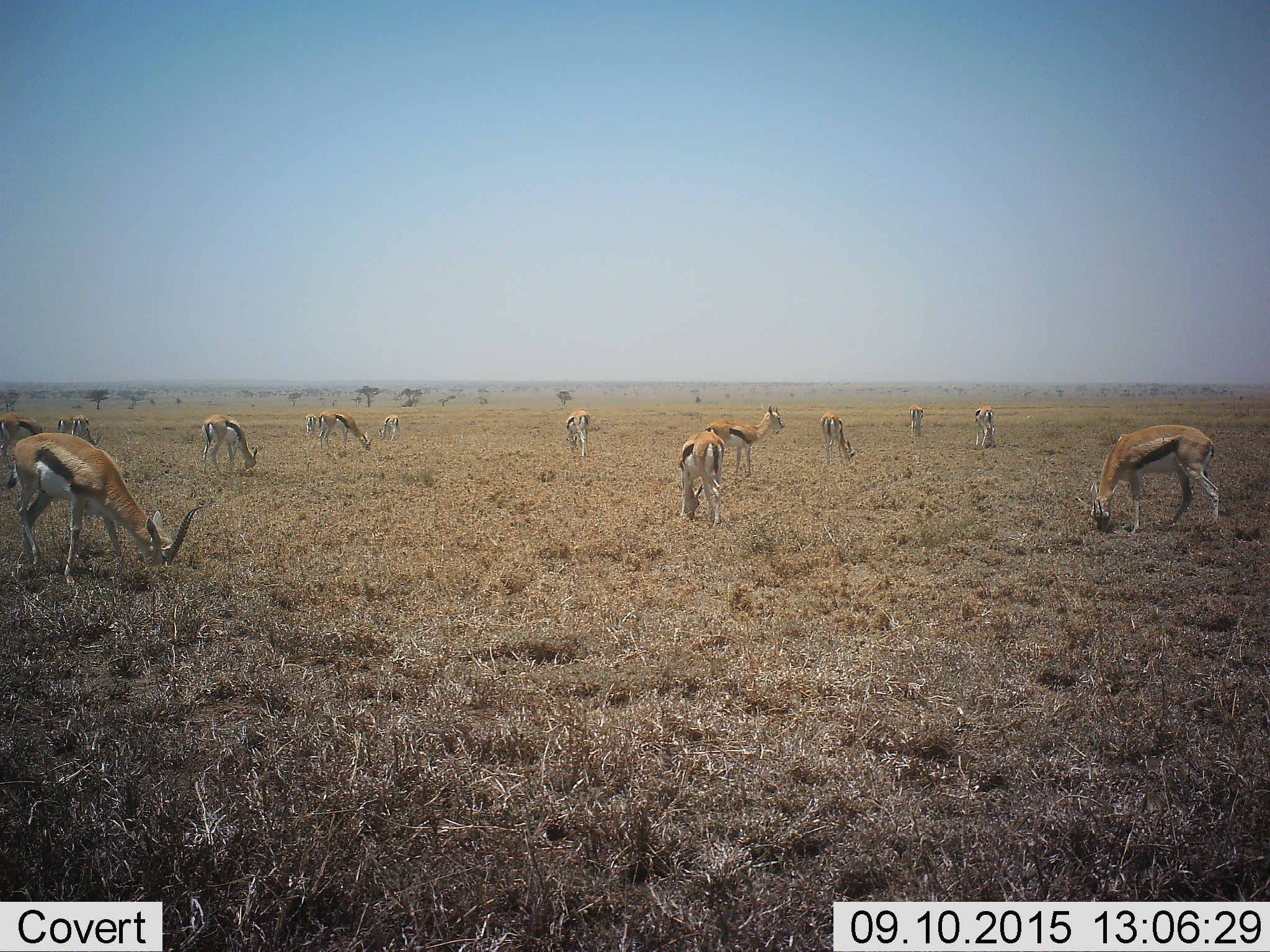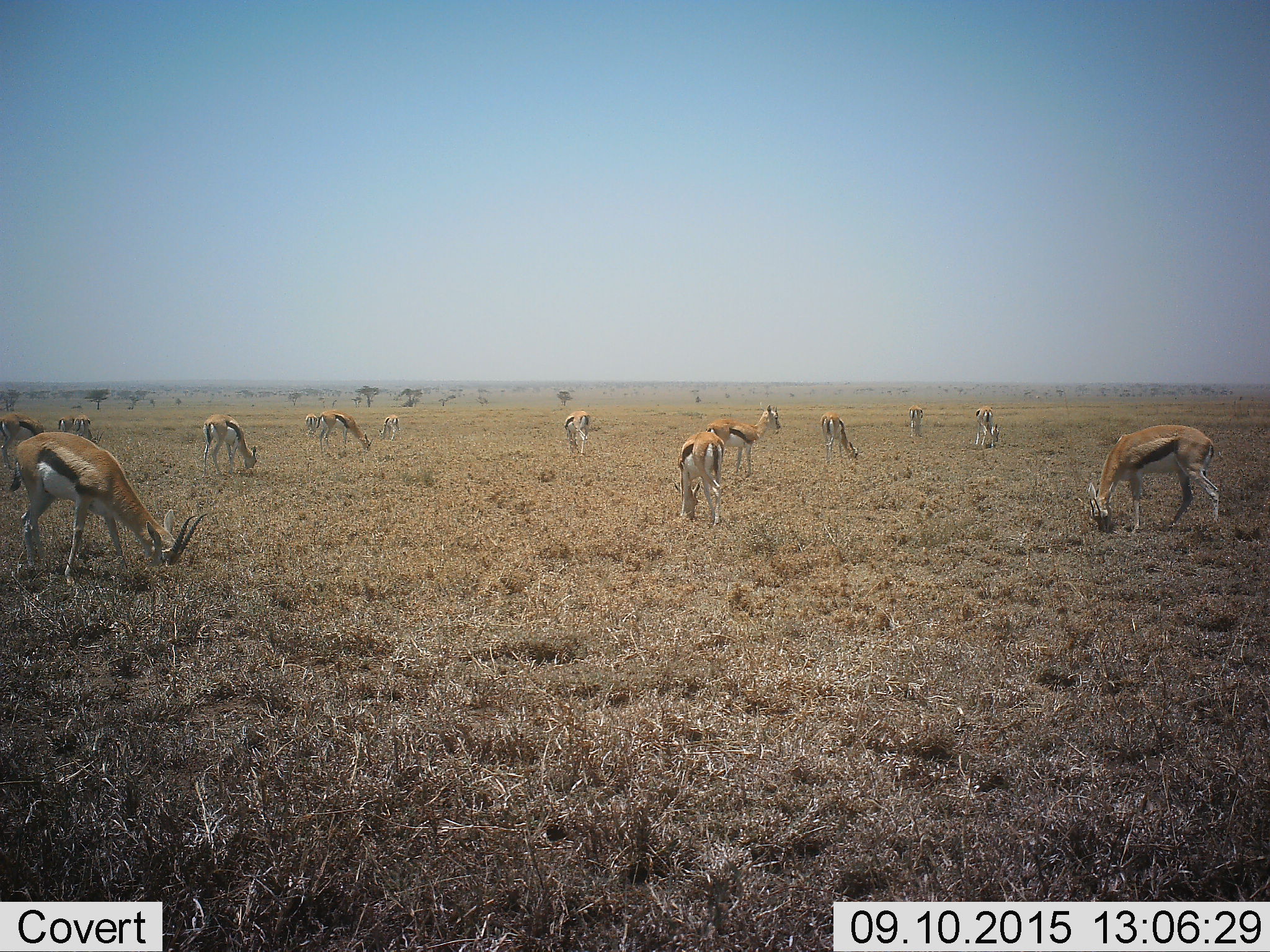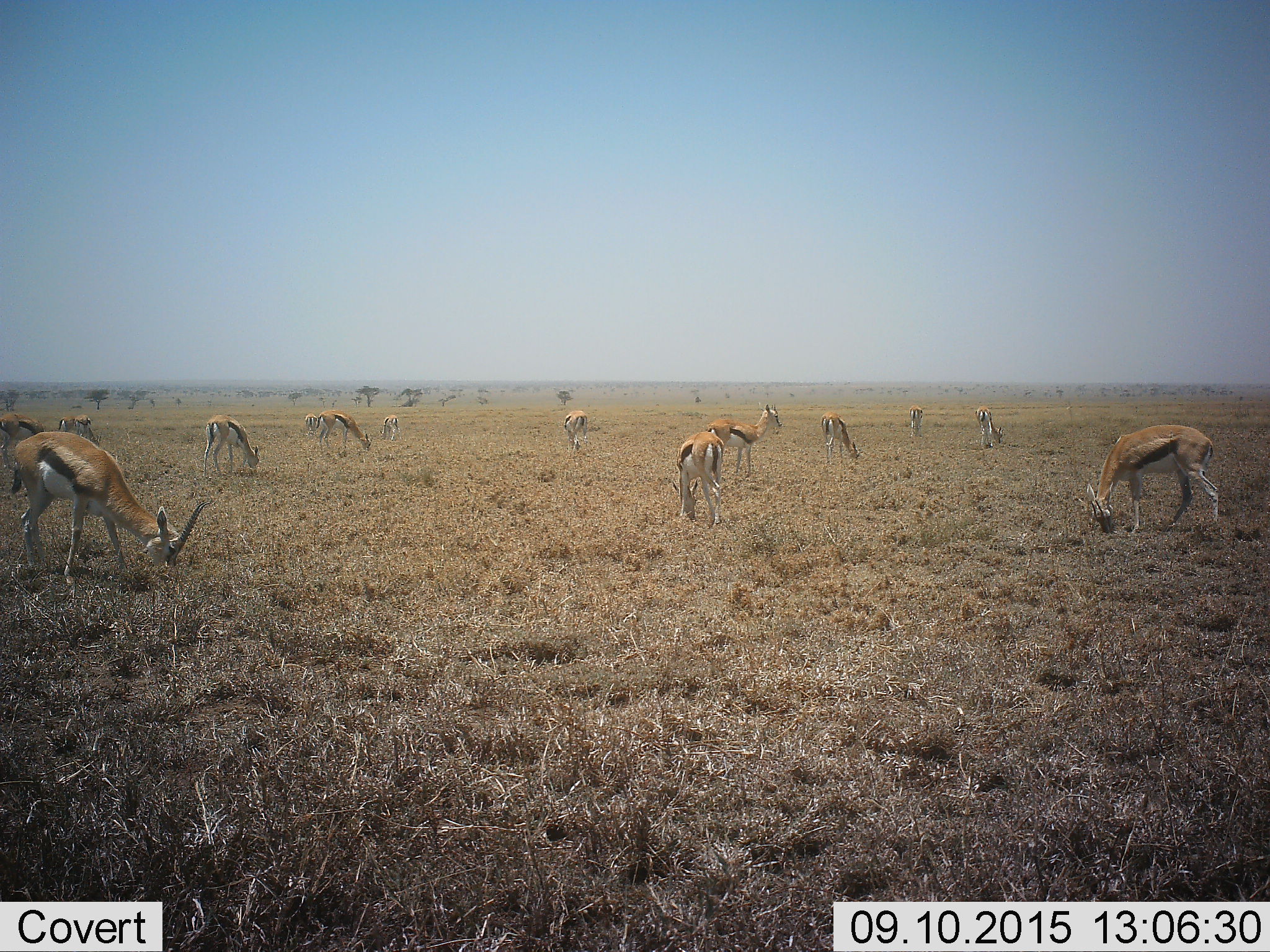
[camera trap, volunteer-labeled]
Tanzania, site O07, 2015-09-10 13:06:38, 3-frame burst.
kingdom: Animalia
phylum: Chordata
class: Mammalia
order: Artiodactyla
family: Bovidae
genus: Eudorcas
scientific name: Eudorcas thomsonii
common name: thomson's gazelle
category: gazellethomsons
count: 11-50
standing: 89%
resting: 0%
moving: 22%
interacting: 0%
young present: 0%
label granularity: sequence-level